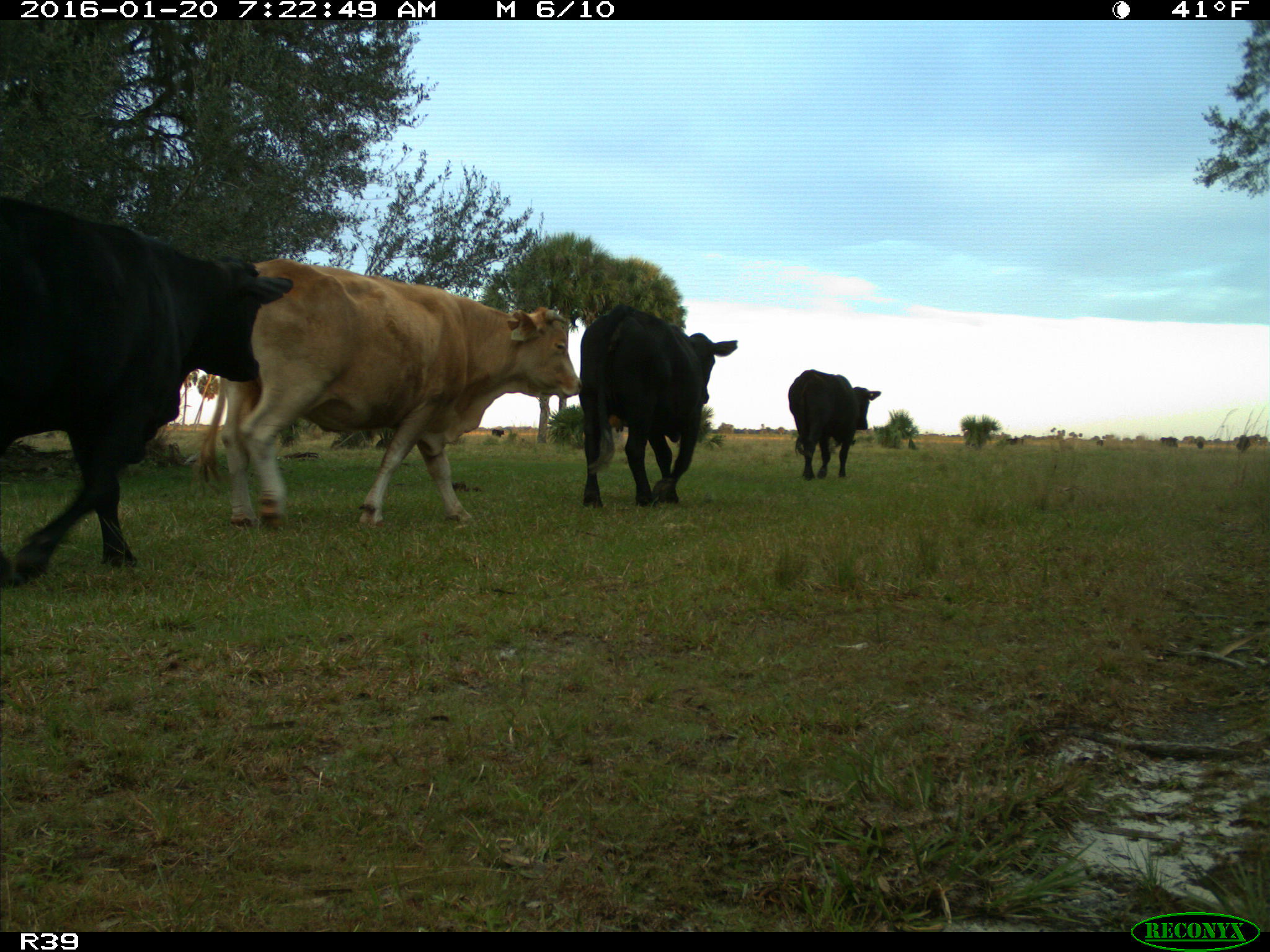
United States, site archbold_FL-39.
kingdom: Animalia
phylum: Chordata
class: Mammalia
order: Artiodactyla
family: Bovidae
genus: Bos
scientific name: Bos taurus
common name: domestic cow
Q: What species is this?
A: Bos taurus (domestic cow).